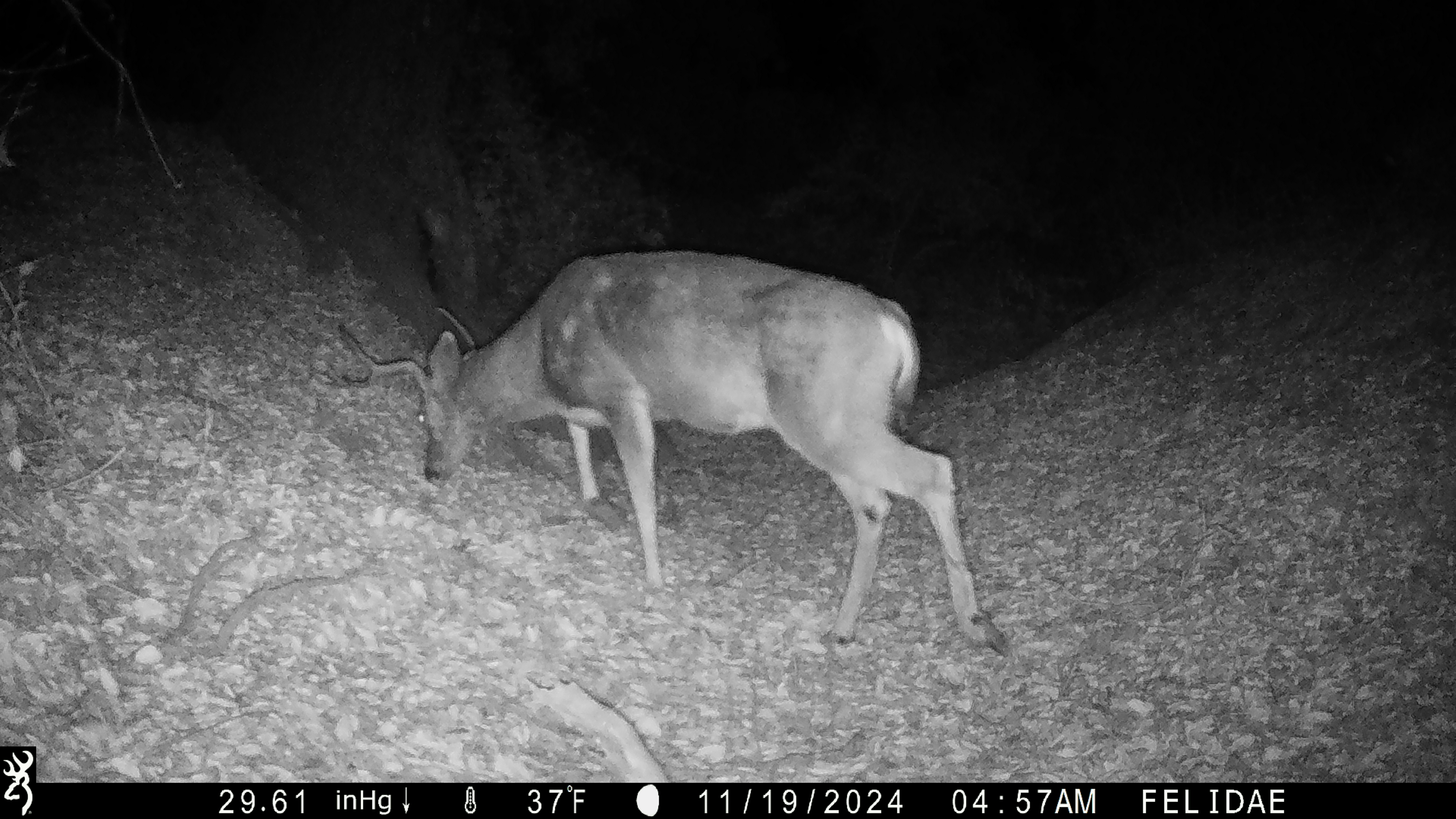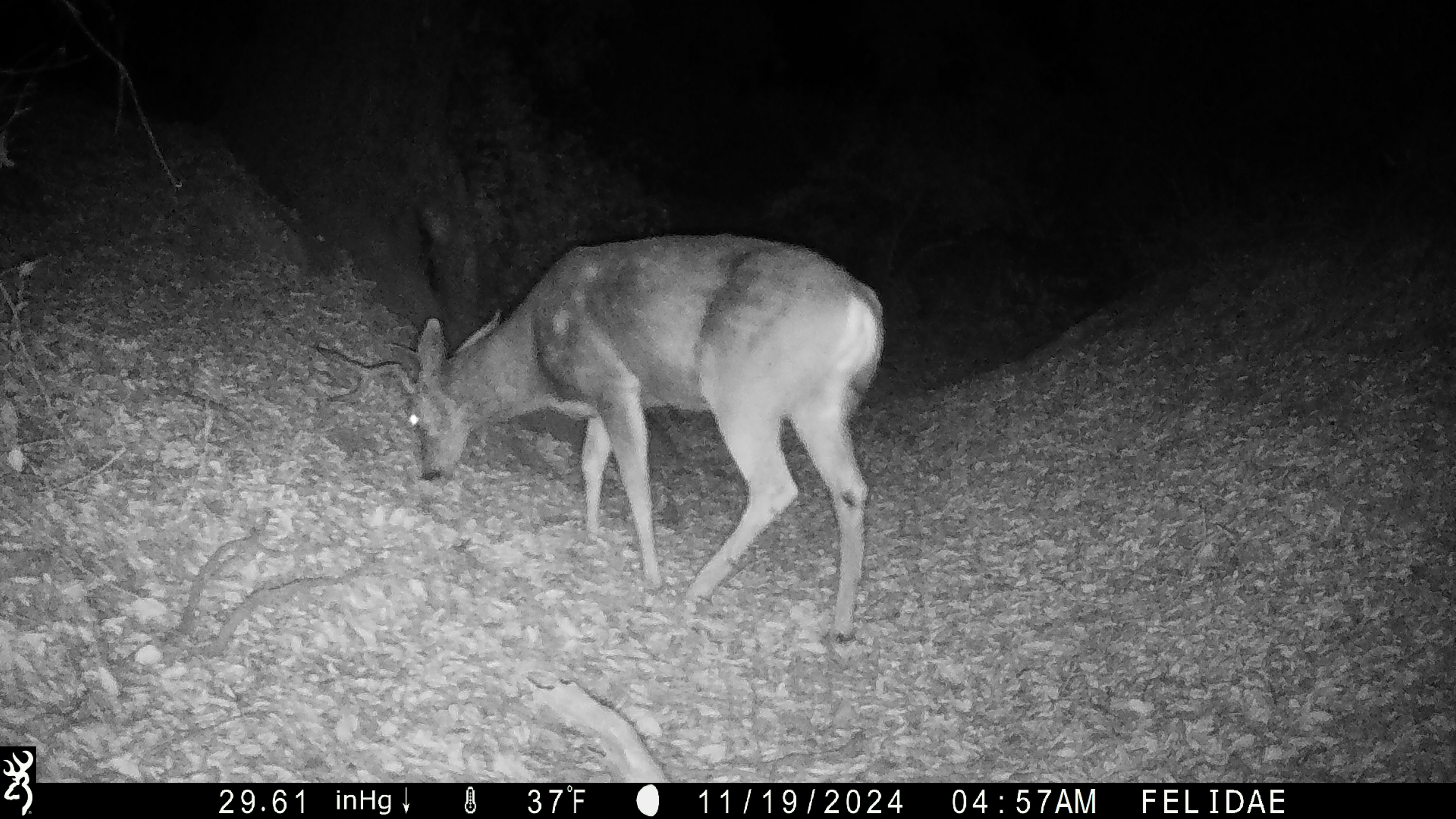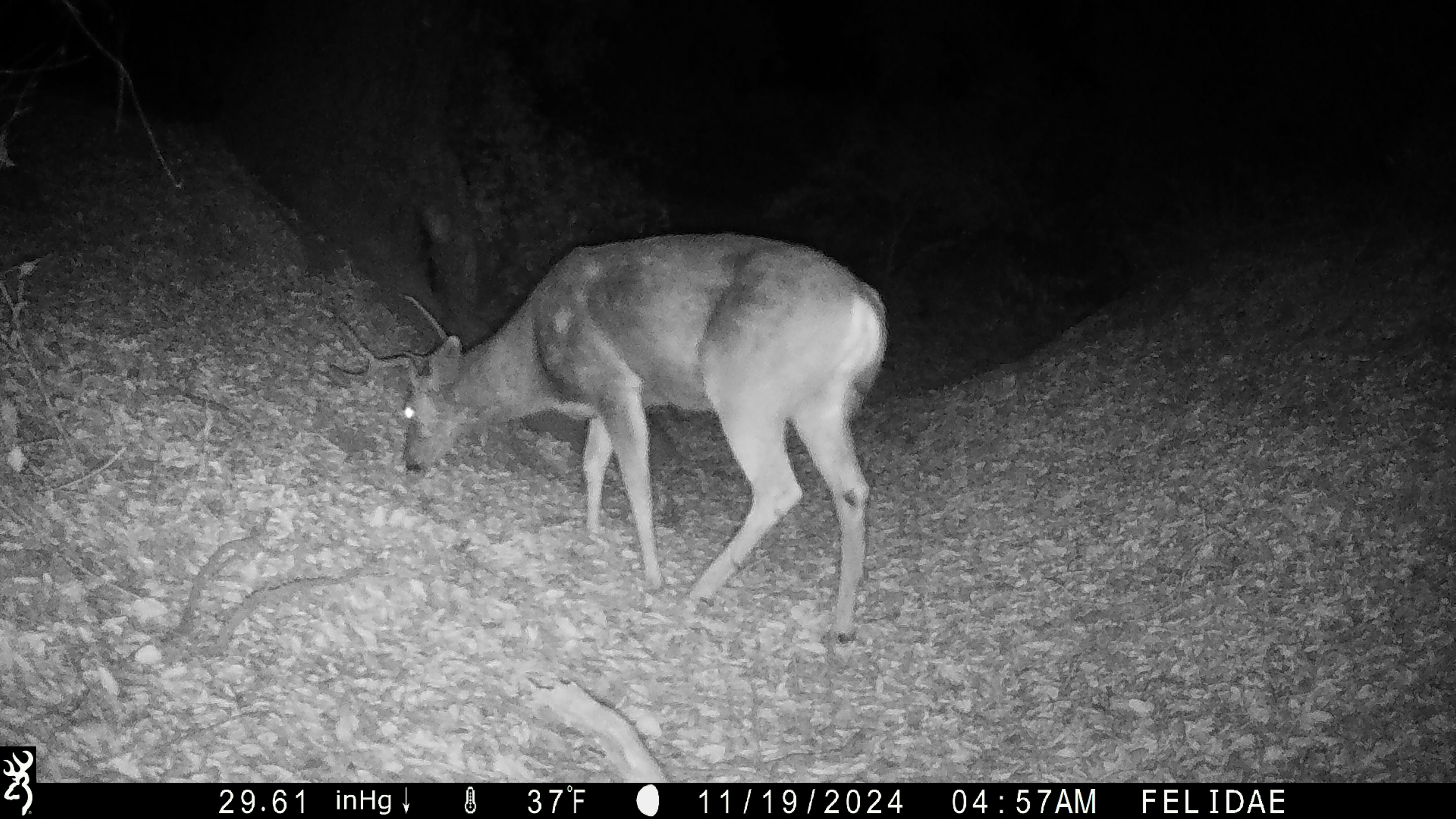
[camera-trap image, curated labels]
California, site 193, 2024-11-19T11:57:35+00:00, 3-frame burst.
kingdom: Animalia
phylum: Chordata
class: Mammalia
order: Artiodactyla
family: Cervidae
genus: Odocoileus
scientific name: Odocoileus hemionus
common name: mule deer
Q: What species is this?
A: Mule deer (Odocoileus hemionus).